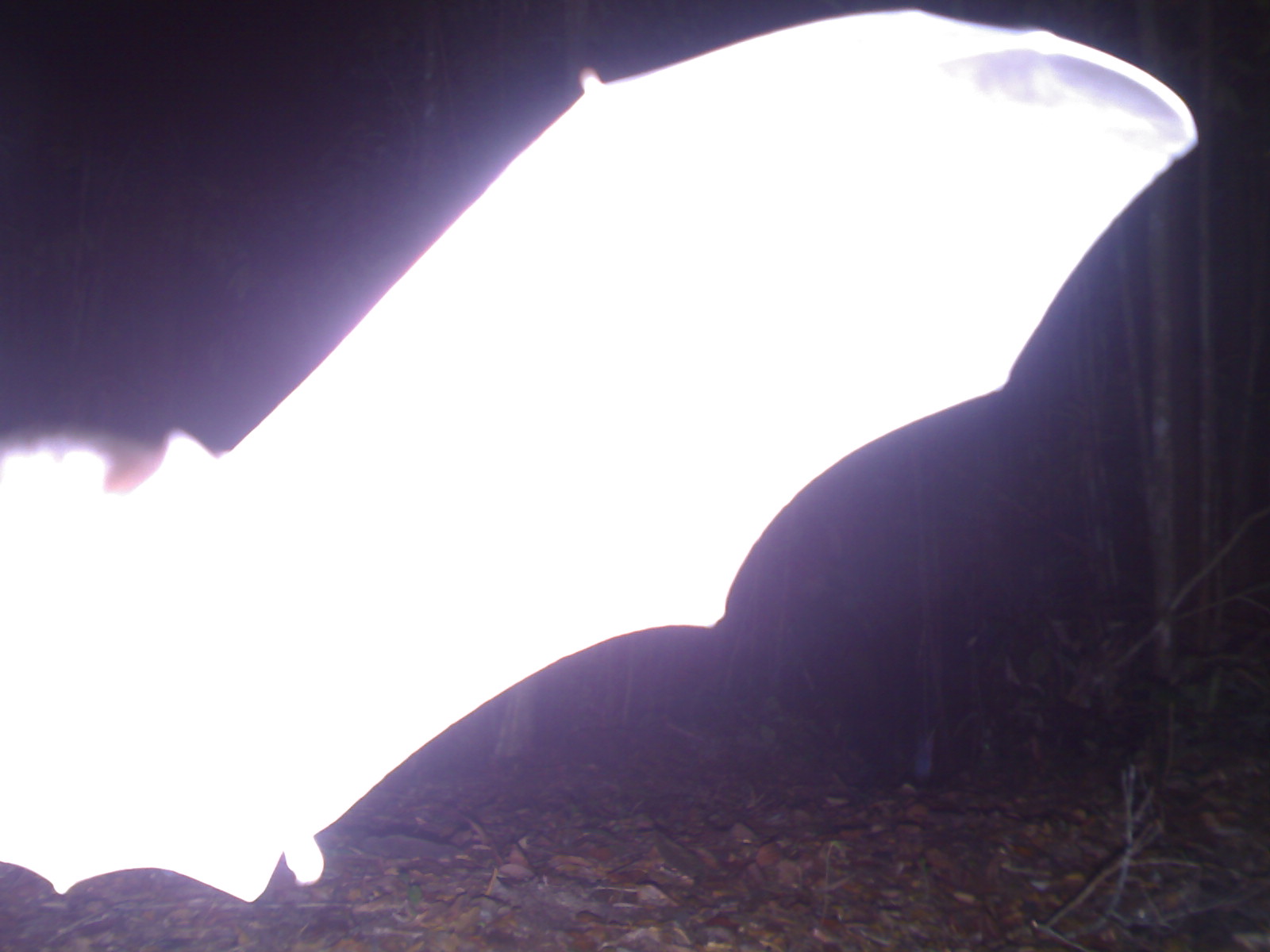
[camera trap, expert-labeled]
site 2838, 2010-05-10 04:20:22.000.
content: unidentified animal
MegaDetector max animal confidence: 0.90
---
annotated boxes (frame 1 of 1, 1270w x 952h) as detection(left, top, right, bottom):
unknown: detection(2, 4, 1199, 904)